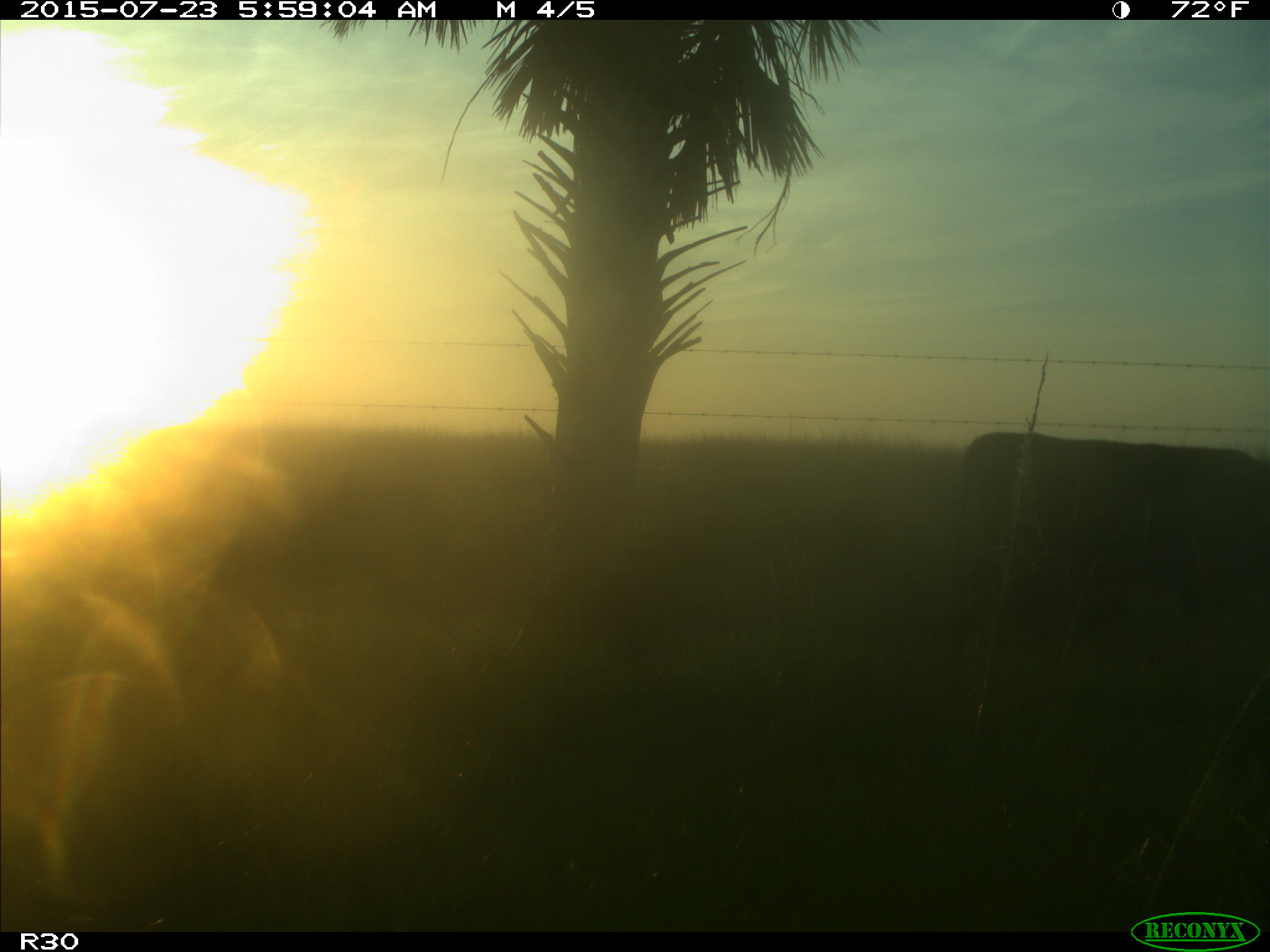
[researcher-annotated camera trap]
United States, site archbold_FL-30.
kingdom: Animalia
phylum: Chordata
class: Mammalia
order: Artiodactyla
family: Bovidae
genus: Bos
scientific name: Bos taurus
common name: domestic cow